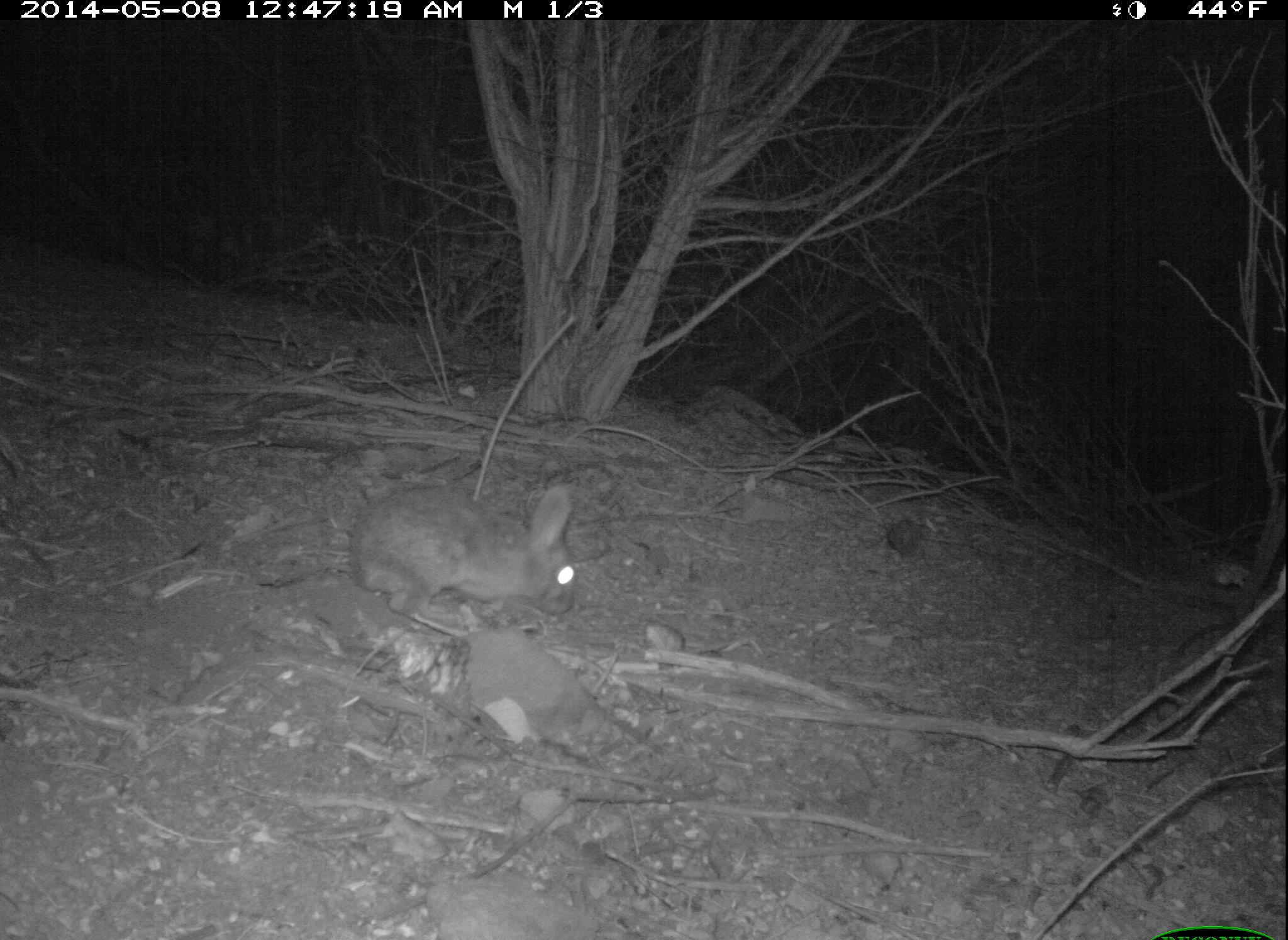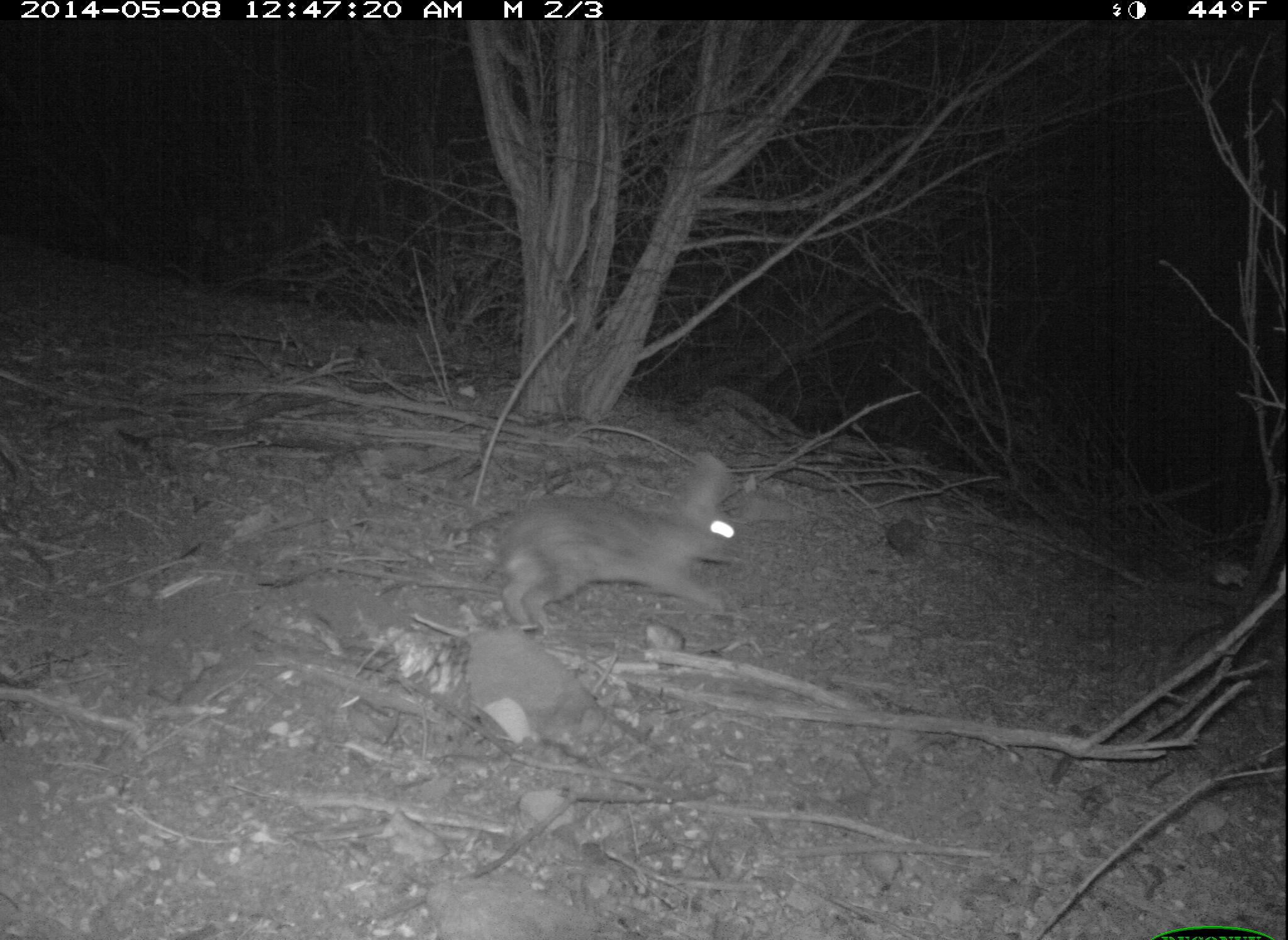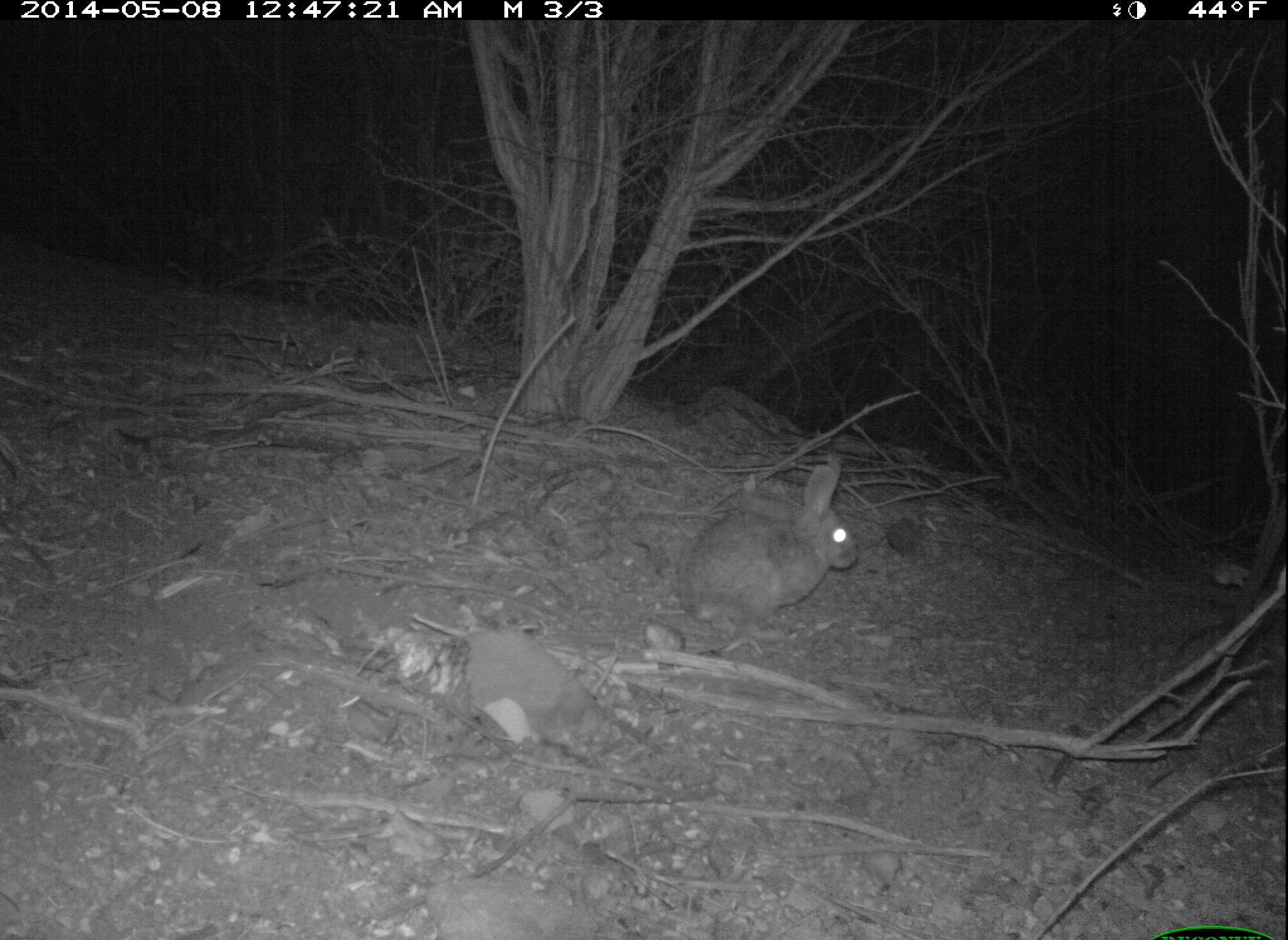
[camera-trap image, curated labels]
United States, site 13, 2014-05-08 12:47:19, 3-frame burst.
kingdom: Animalia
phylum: Chordata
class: Mammalia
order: Lagomorpha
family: Leporidae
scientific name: Leporidae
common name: rabbits and hares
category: rabbit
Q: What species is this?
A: Rabbit (rabbits and hares) (Leporidae).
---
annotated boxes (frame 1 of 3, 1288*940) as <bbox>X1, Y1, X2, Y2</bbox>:
rabbit: <bbox>258, 481, 580, 637</bbox>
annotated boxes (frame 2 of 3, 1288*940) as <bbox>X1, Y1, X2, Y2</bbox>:
rabbit: <bbox>409, 454, 741, 640</bbox>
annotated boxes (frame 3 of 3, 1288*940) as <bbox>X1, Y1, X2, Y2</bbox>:
rabbit: <bbox>678, 457, 860, 639</bbox>